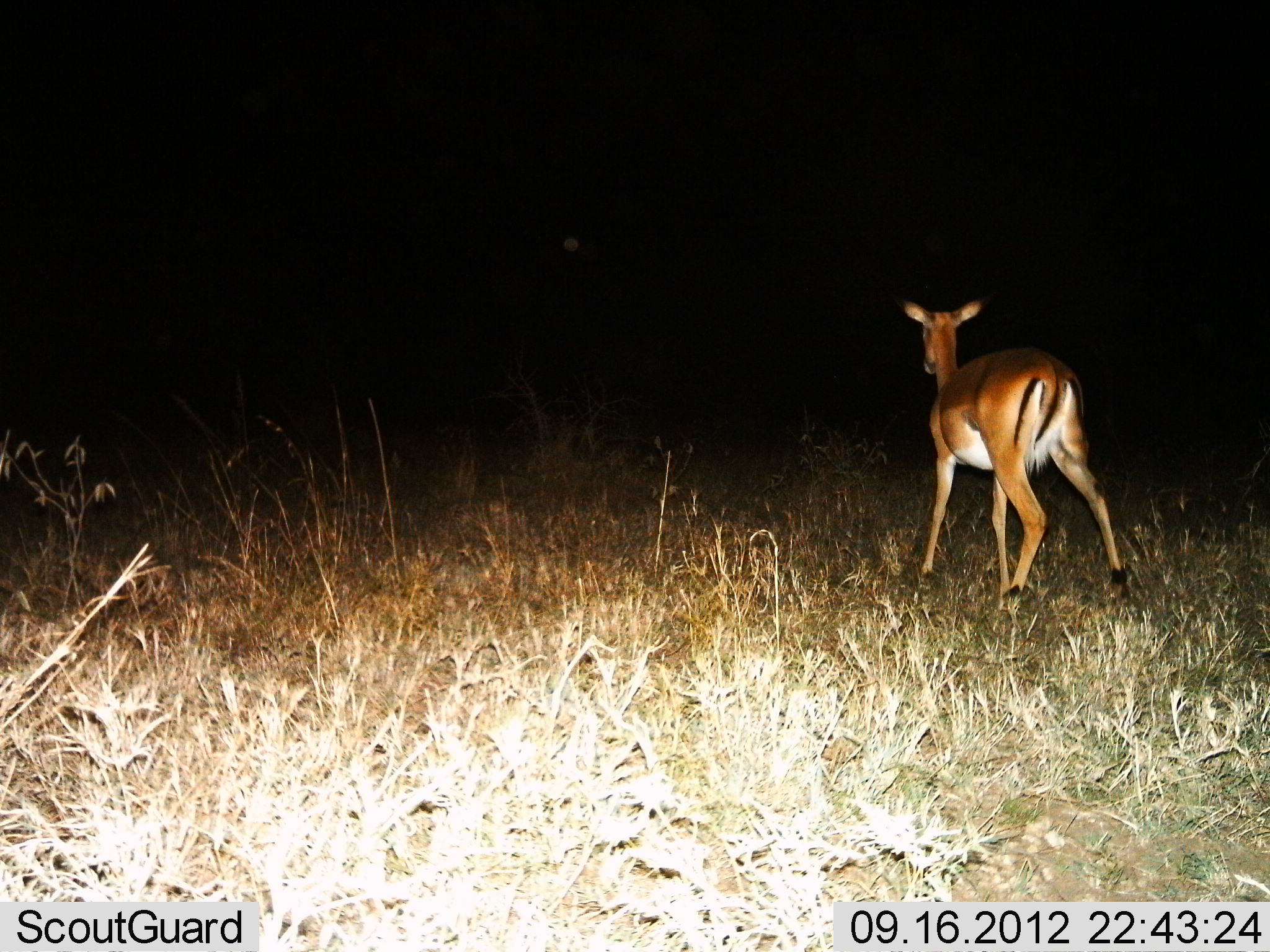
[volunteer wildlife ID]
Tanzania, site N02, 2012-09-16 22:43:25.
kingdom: Animalia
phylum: Chordata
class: Mammalia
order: Artiodactyla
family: Bovidae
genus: Aepyceros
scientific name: Aepyceros melampus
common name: impala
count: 1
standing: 40%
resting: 0%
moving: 60%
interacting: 0%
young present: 0%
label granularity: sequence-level